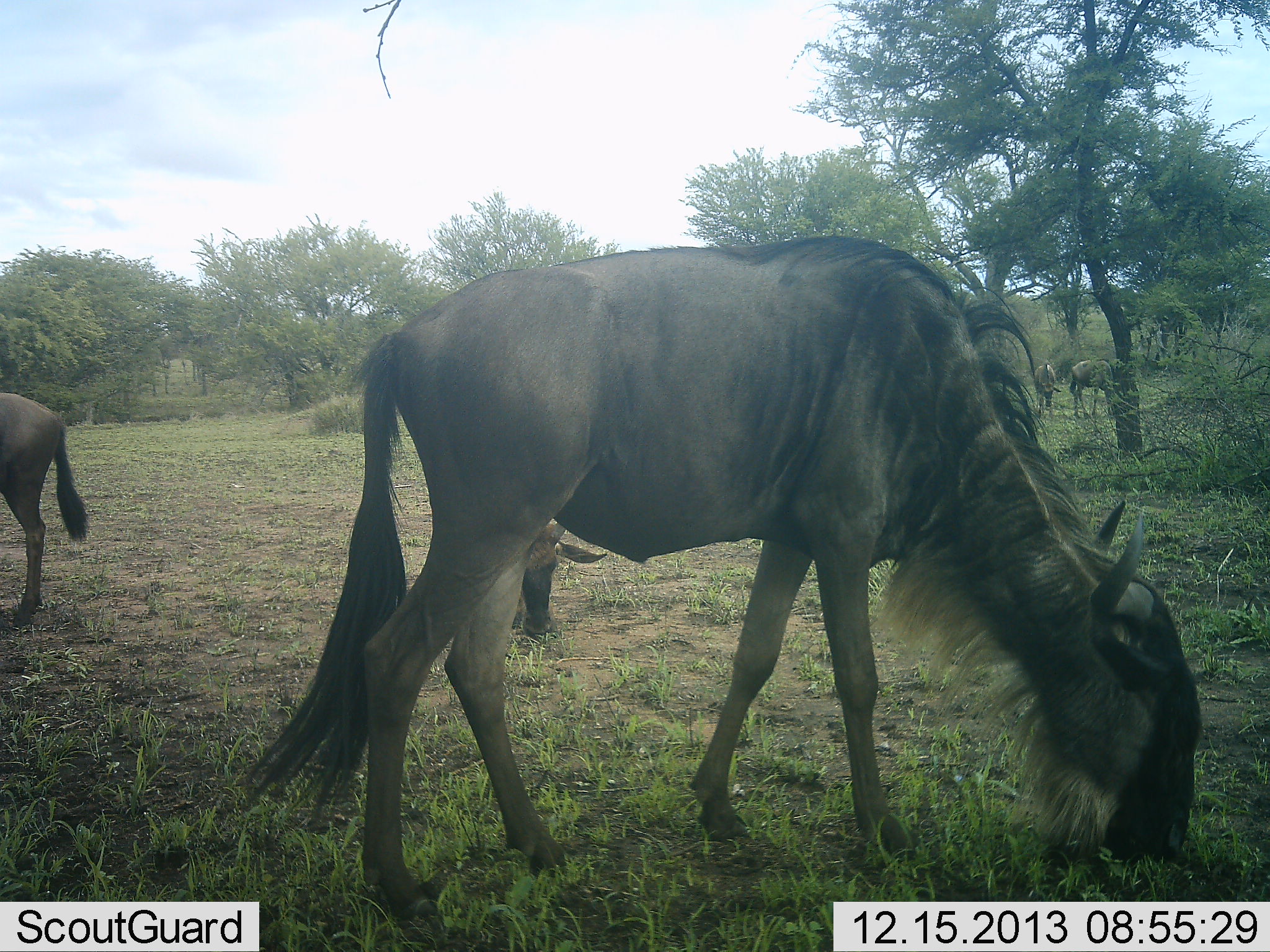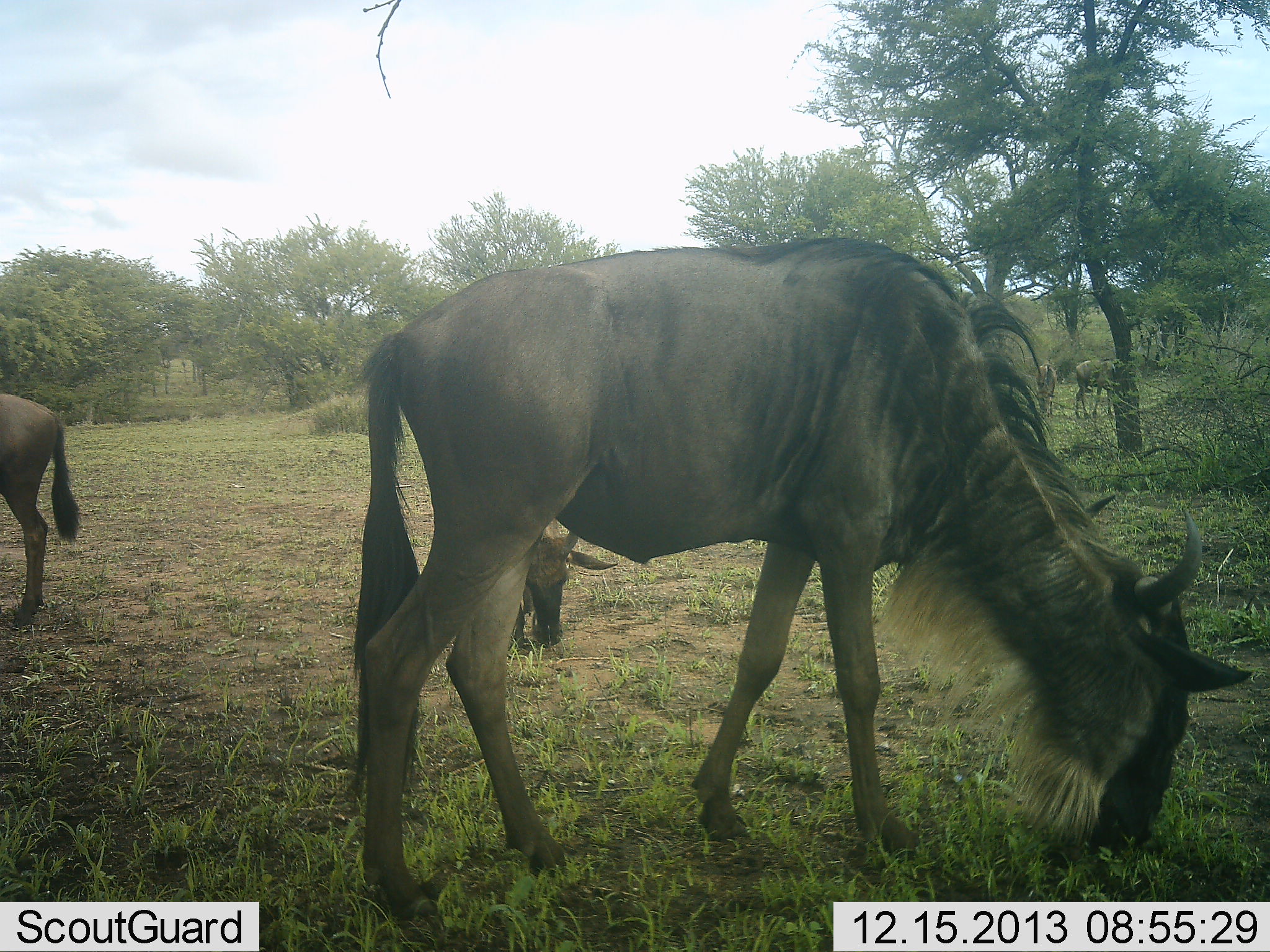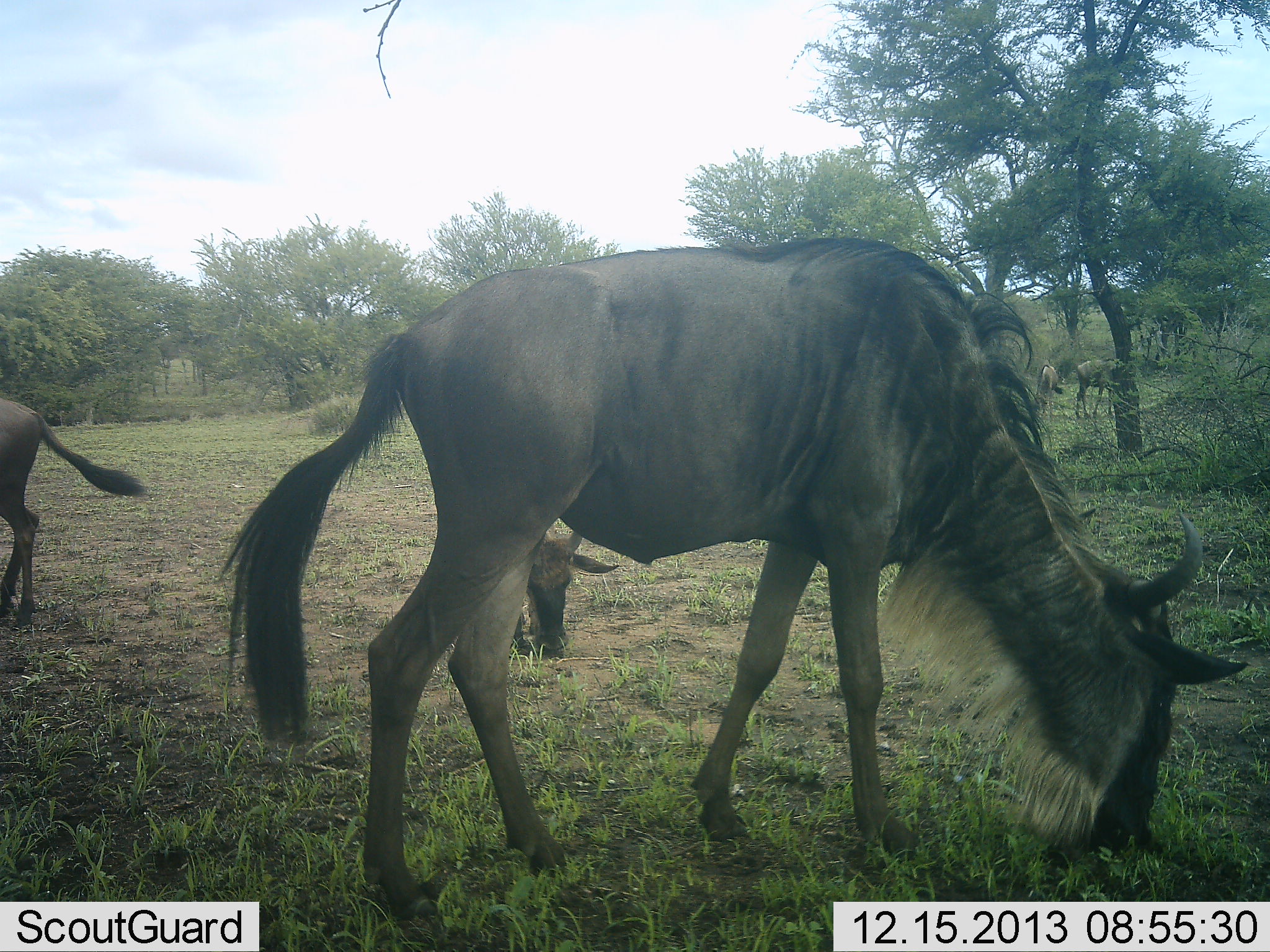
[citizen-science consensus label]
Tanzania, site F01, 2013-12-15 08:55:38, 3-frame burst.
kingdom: Animalia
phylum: Chordata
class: Mammalia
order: Artiodactyla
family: Bovidae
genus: Connochaetes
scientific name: Connochaetes taurinus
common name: blue wildebeest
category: wildebeest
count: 3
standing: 34%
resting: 2%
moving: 10%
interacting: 0%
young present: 12%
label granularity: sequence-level